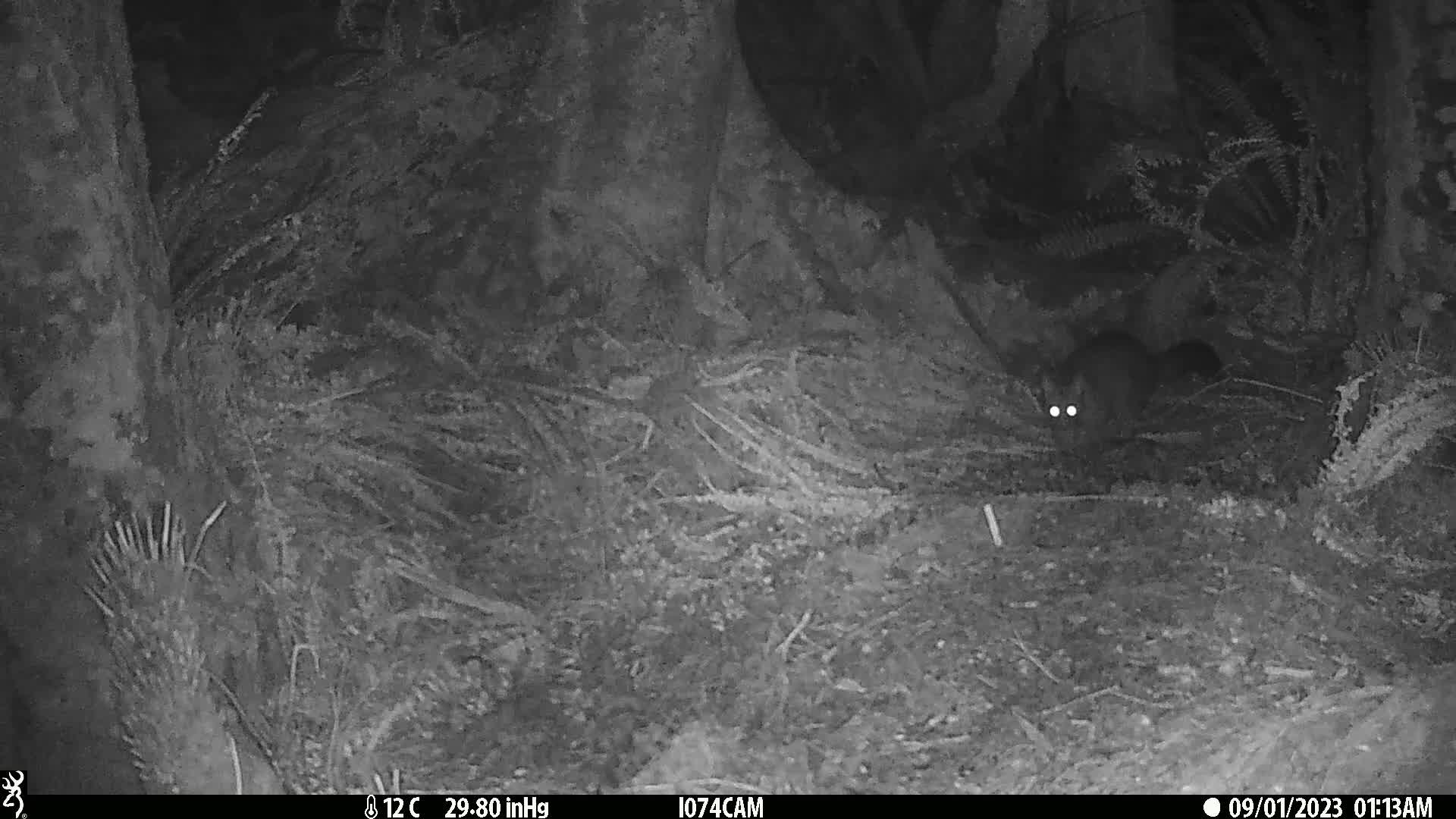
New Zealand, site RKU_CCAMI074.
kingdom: Animalia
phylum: Chordata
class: Mammalia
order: Diprotodontia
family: Phalangeridae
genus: Trichosurus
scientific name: Trichosurus vulpecula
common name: common brushtail possum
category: possum